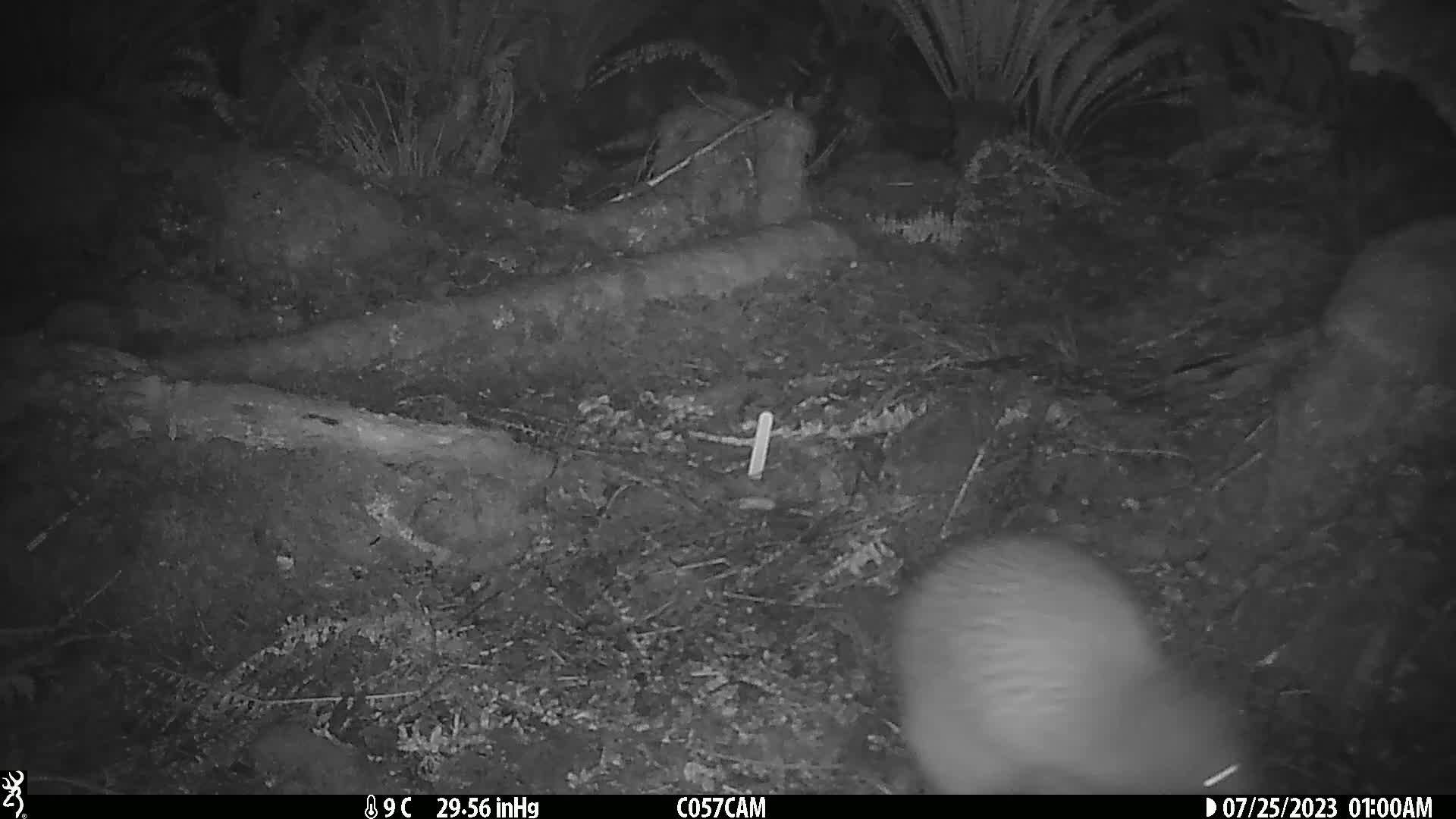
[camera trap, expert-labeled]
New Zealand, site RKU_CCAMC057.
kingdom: Animalia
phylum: Chordata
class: Aves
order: Apterygiformes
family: Apterygidae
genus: Apteryx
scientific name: Apteryx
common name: kiwi